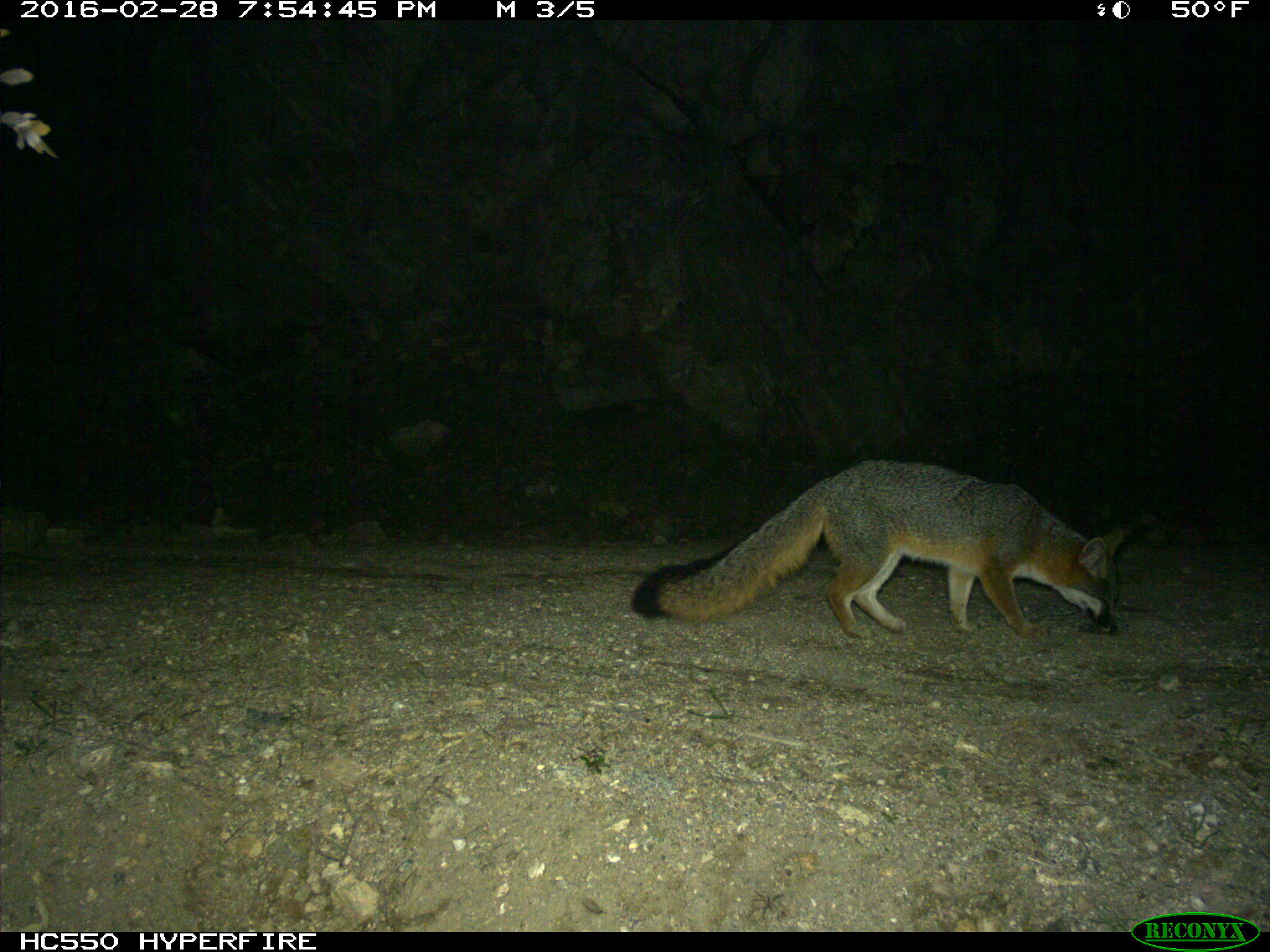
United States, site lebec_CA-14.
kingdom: Animalia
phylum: Chordata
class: Mammalia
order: Carnivora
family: Canidae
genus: Urocyon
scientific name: Urocyon cinereoargenteus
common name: gray fox